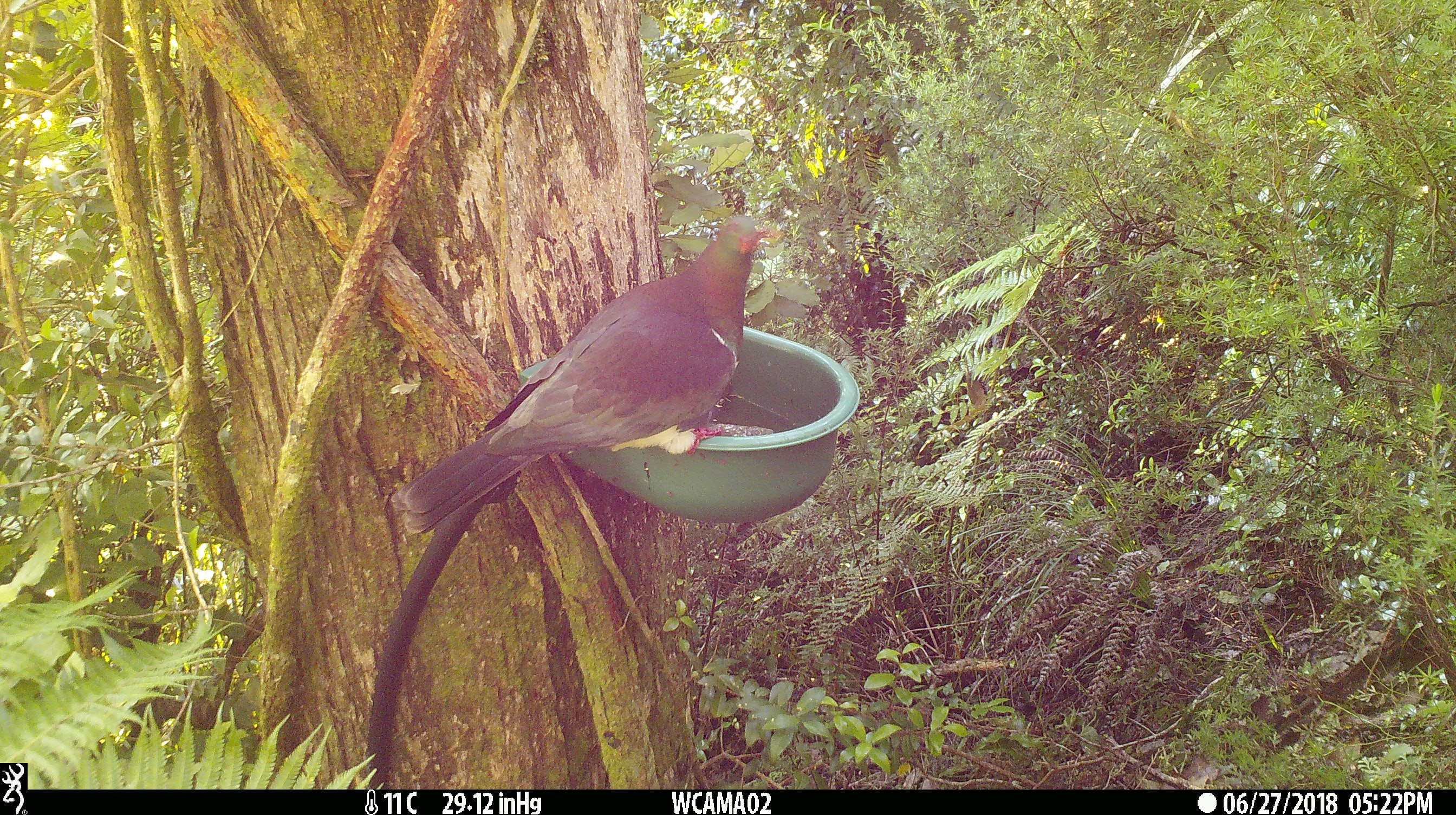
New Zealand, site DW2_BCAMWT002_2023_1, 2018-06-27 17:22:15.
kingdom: Animalia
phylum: Chordata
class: Aves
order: Columbiformes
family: Columbidae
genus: Hemiphaga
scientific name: Hemiphaga novaeseelandiae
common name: new zealand pigeon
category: kereru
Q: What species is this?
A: Kereru (new zealand pigeon) (Hemiphaga novaeseelandiae).